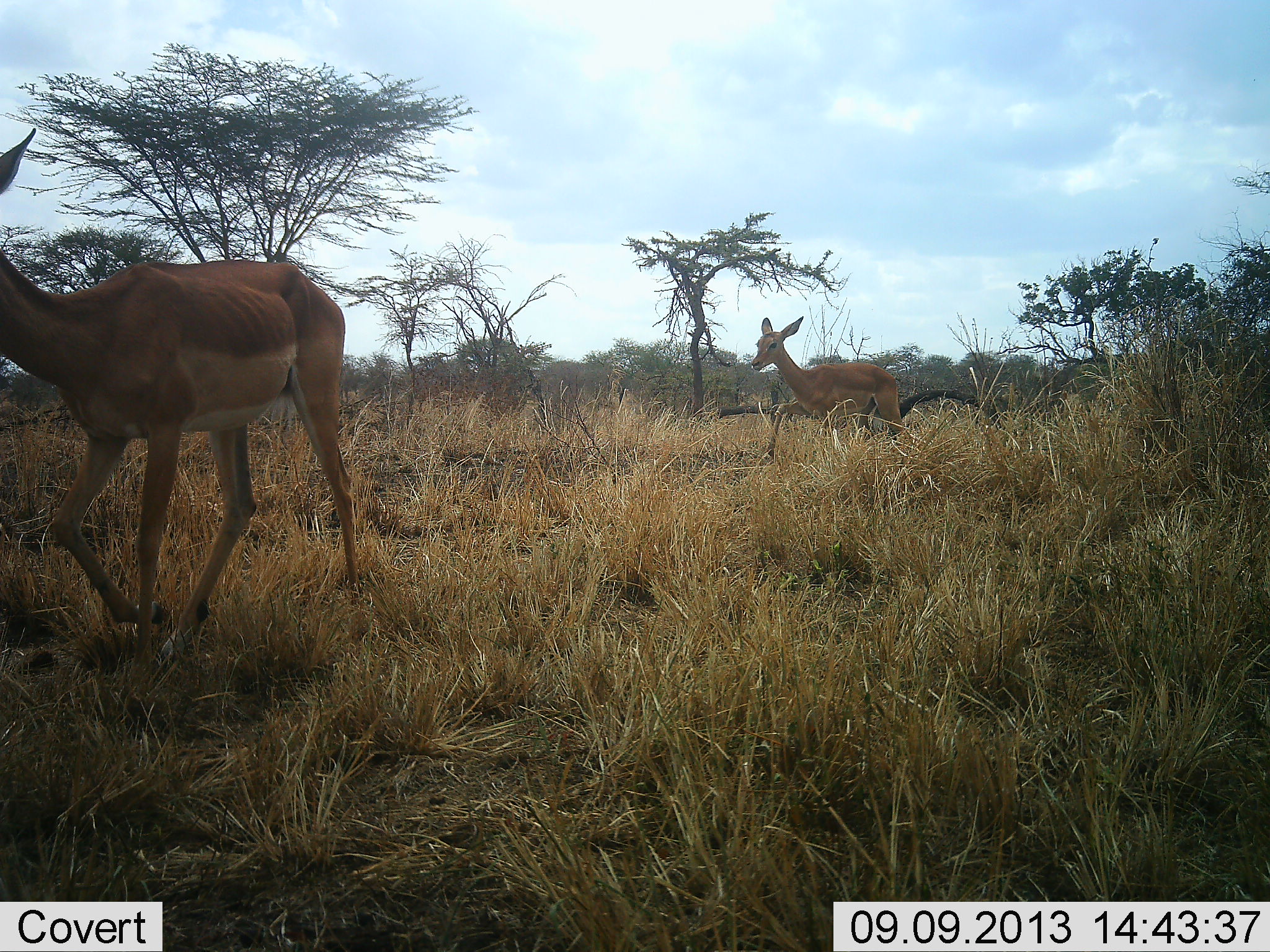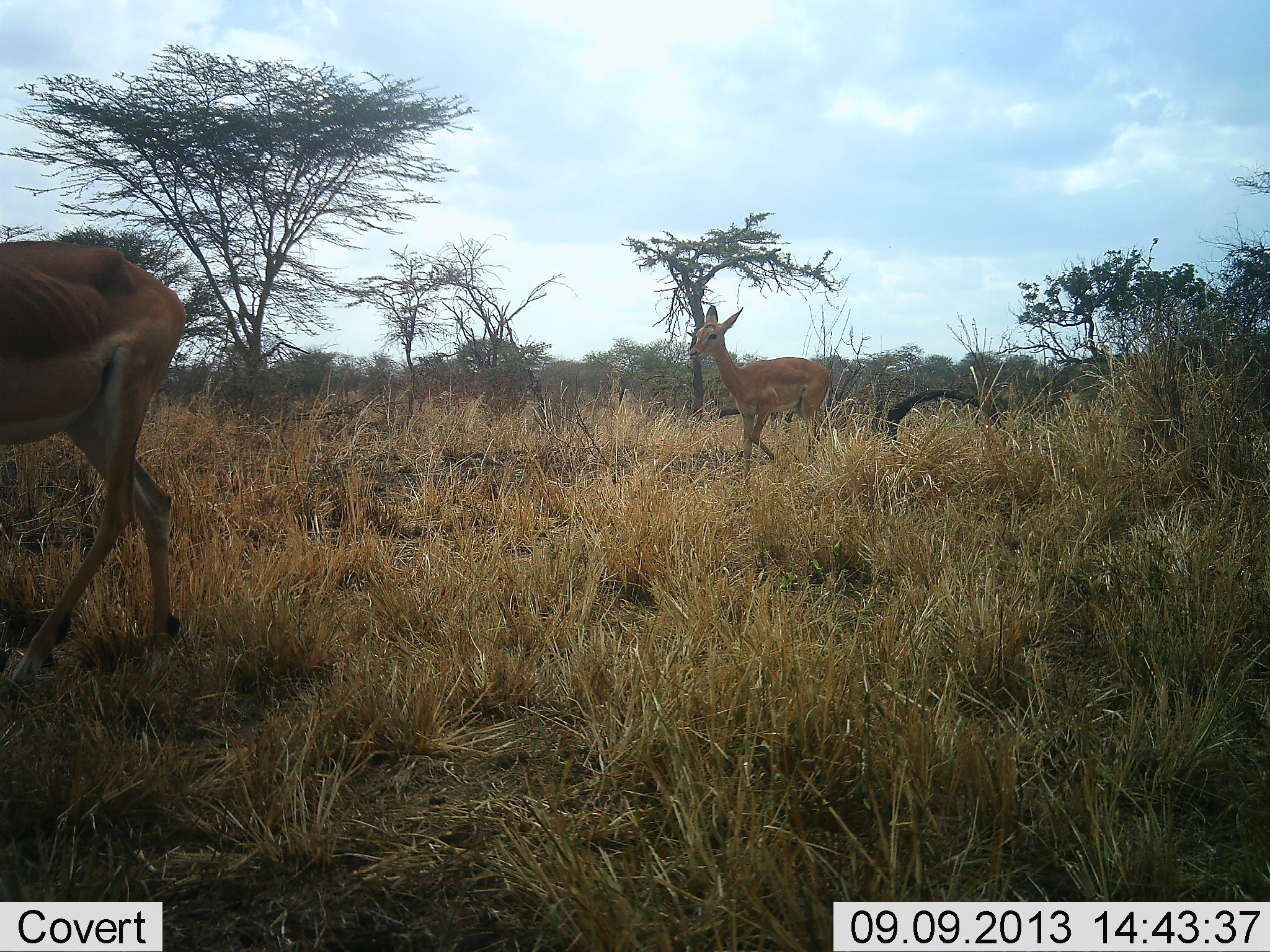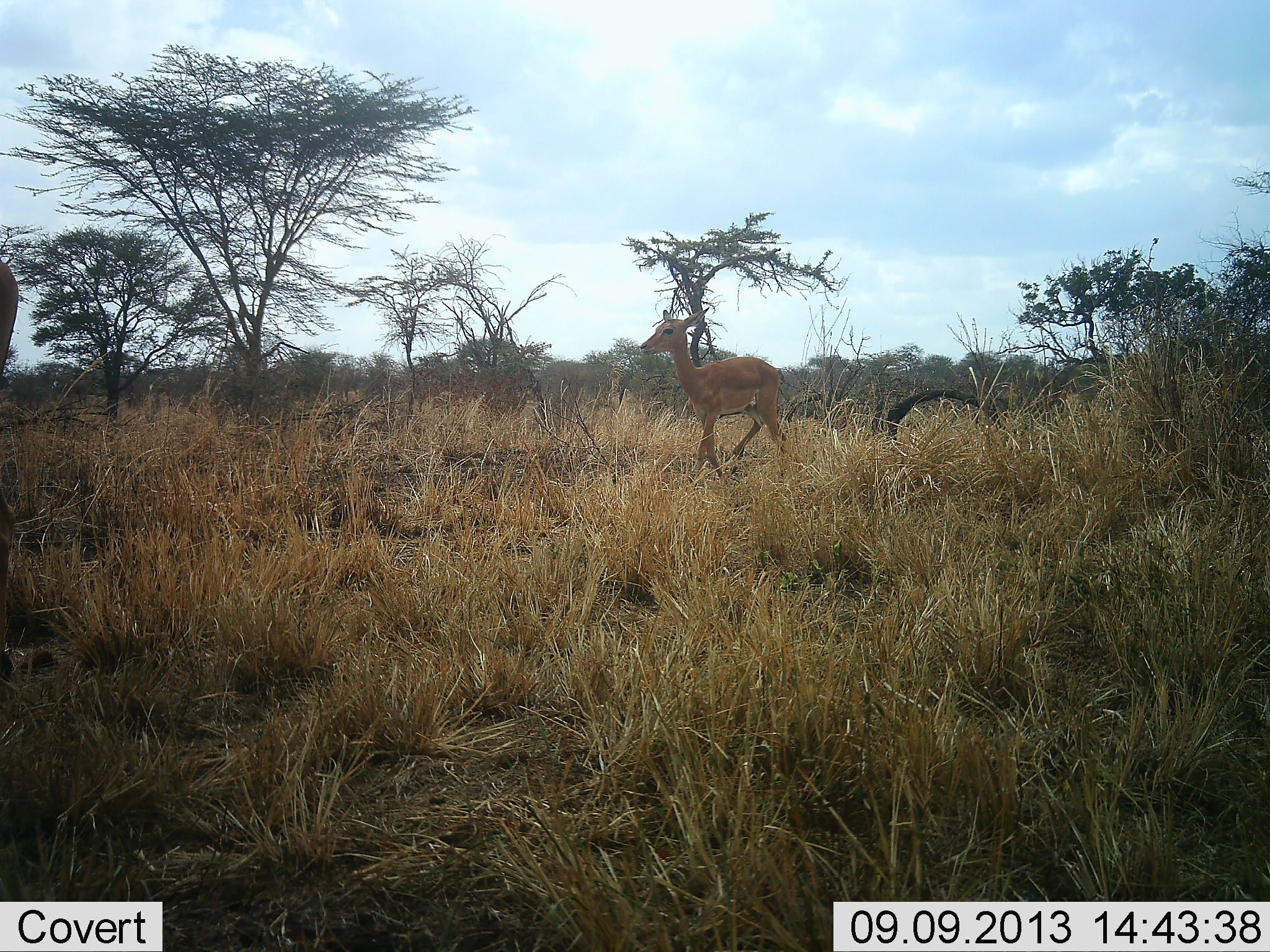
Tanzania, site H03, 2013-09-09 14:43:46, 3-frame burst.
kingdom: Animalia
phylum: Chordata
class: Mammalia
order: Artiodactyla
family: Bovidae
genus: Aepyceros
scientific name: Aepyceros melampus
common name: impala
Impala (Aepyceros melampus), count 2. Behavior (volunteer vote fractions): standing 0%, resting 0%, moving 100%, interacting 0%. Young present (vote fraction): 21%. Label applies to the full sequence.